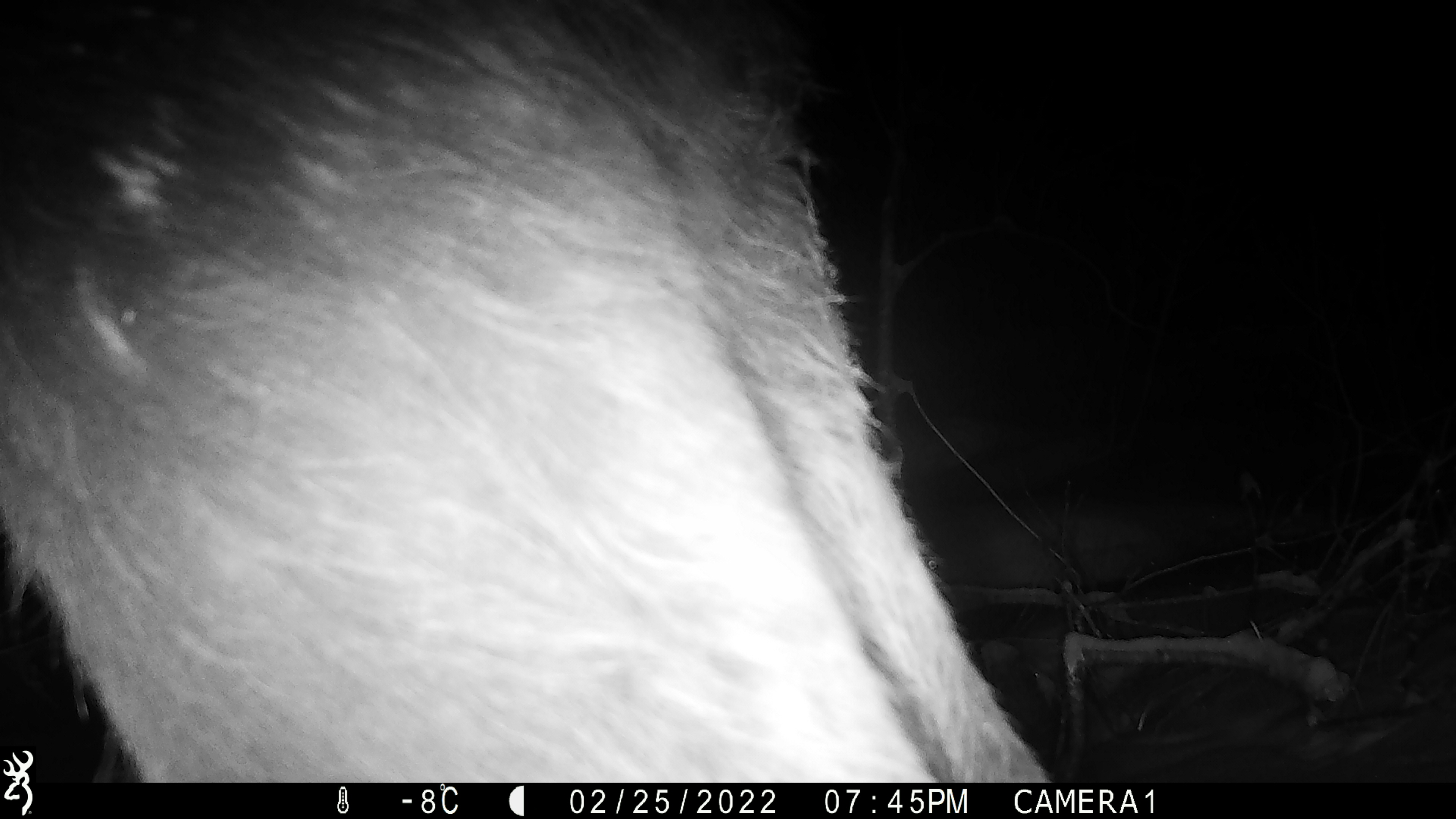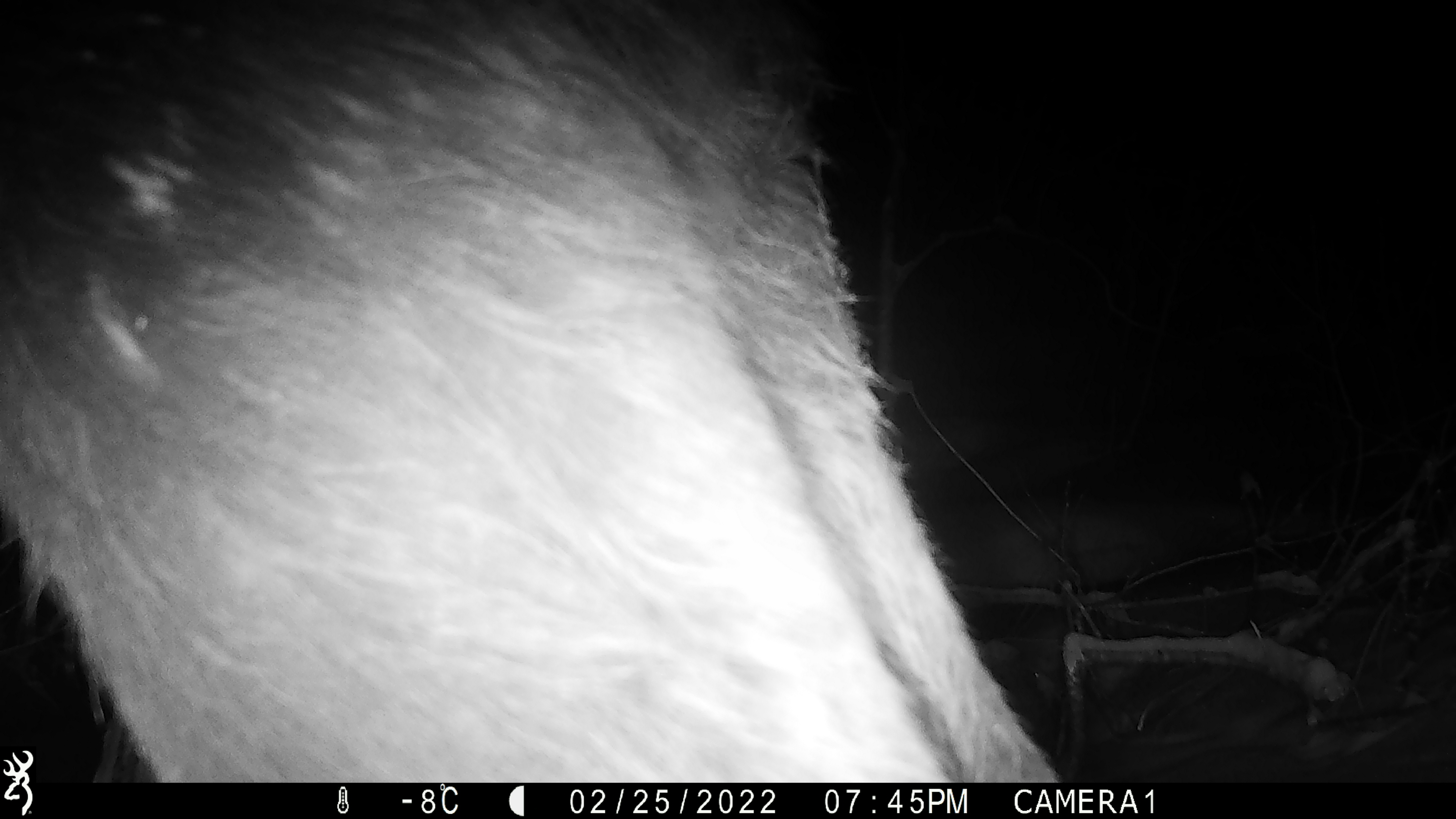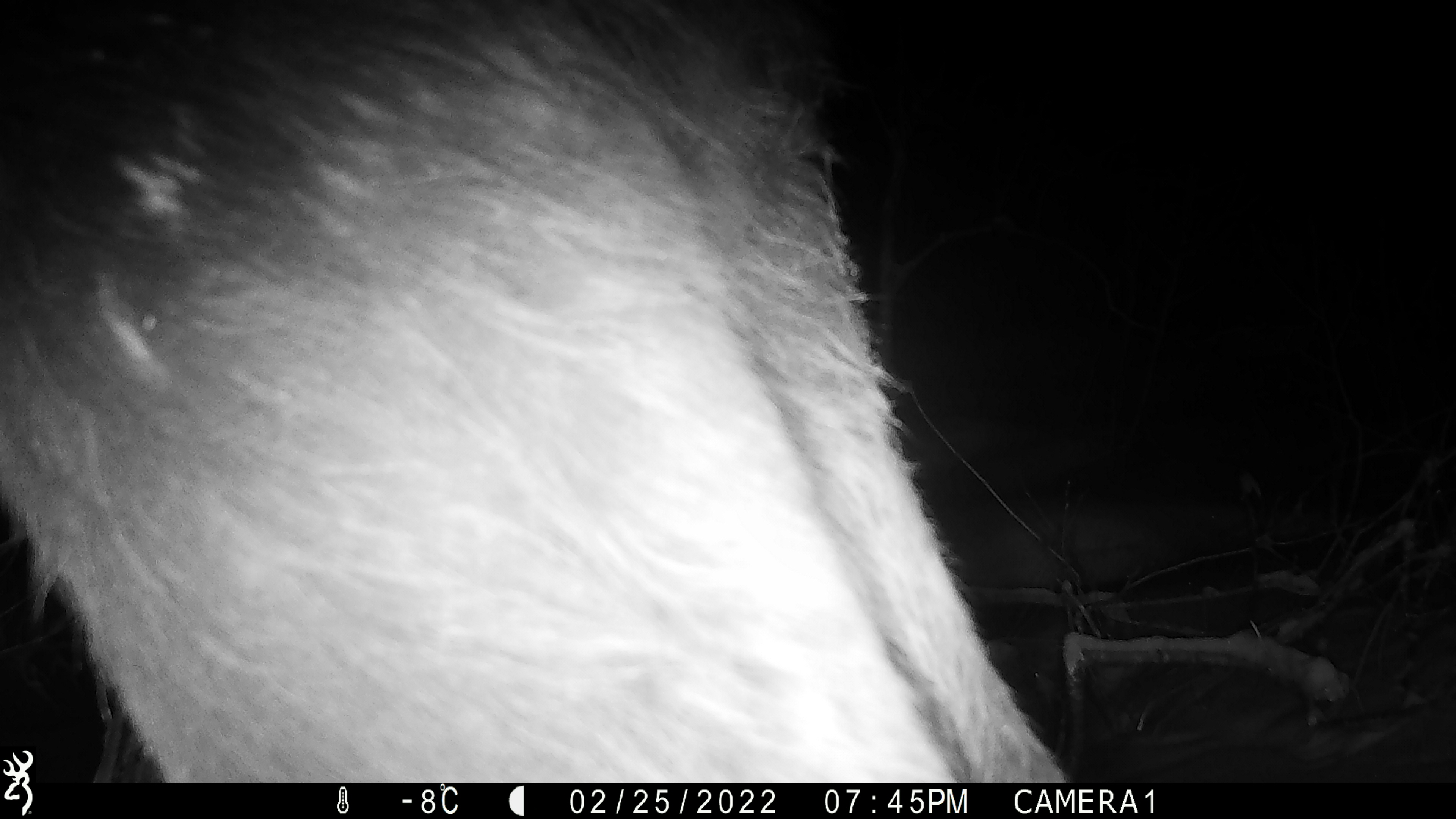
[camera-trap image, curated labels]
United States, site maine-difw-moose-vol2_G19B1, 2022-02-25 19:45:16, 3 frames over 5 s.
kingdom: Animalia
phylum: Chordata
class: Mammalia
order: Artiodactyla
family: Cervidae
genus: Alces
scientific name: Alces alces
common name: moose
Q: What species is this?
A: Moose (Alces alces).